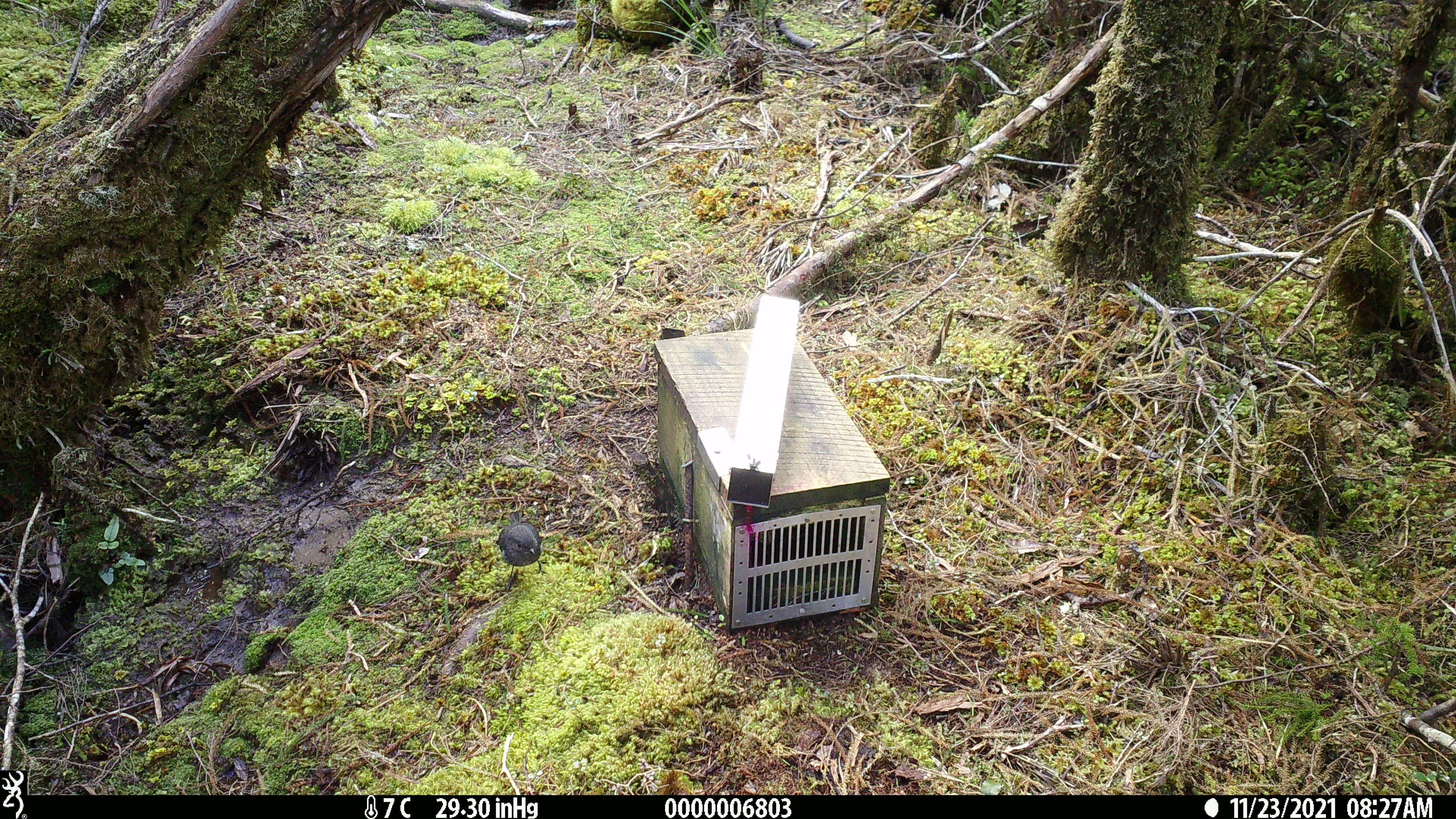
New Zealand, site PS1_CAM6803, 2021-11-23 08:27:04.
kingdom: Animalia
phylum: Chordata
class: Aves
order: Passeriformes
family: Petroicidae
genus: Petroica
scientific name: Petroica australis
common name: new zealand robin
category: robin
Robin (new zealand robin) (Petroica australis).